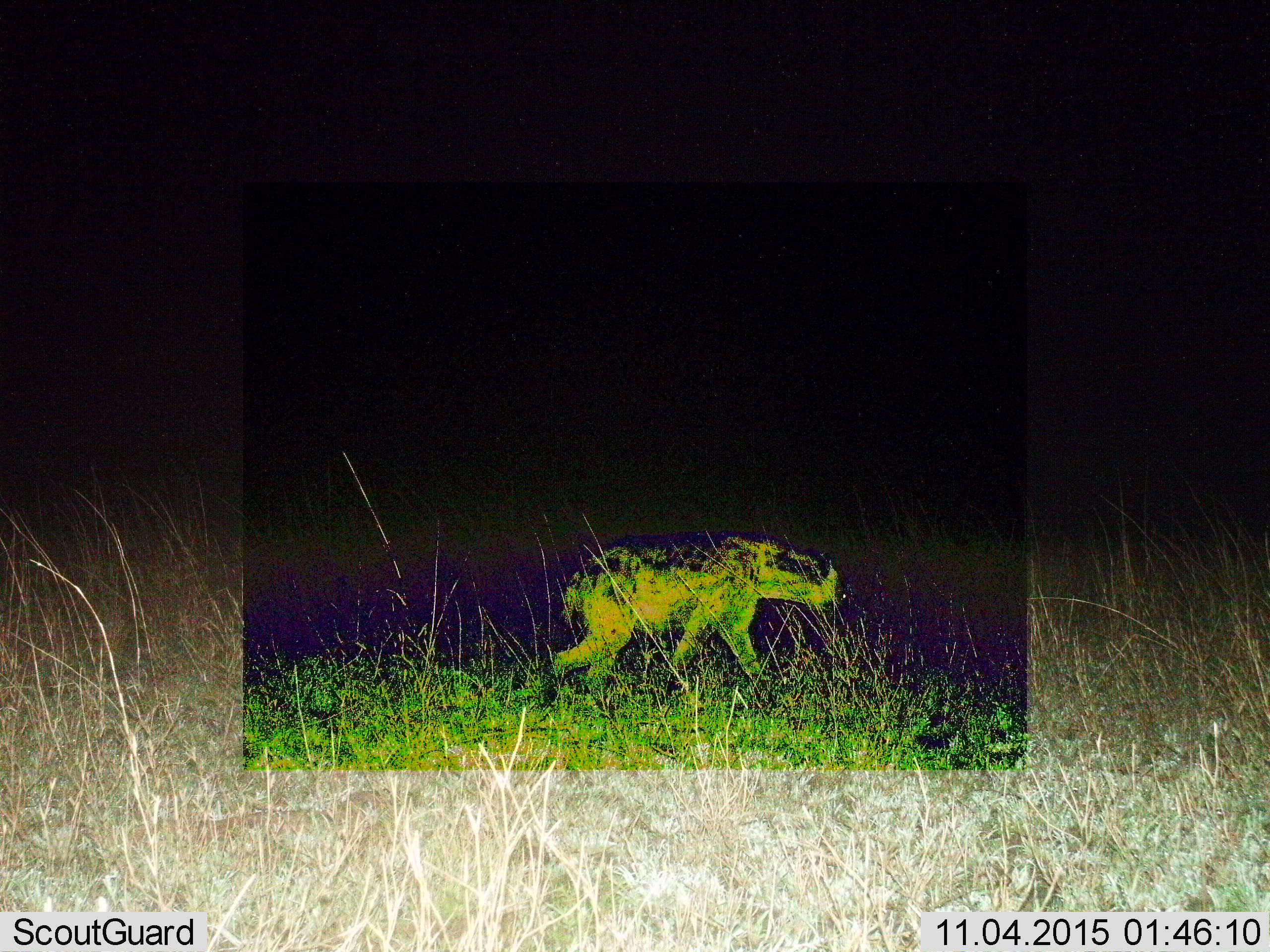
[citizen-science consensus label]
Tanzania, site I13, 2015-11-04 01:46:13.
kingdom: Animalia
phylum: Chordata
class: Mammalia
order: Carnivora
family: Hyaenidae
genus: Crocuta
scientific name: Crocuta crocuta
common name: spotted hyena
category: hyenaspotted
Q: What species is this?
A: Hyenaspotted (spotted hyena) (Crocuta crocuta).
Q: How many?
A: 1.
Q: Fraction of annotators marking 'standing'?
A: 11%.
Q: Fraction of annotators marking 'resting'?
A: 0%.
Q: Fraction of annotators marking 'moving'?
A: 89%.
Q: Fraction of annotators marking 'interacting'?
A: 0%.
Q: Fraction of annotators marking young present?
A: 0%.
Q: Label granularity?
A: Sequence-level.